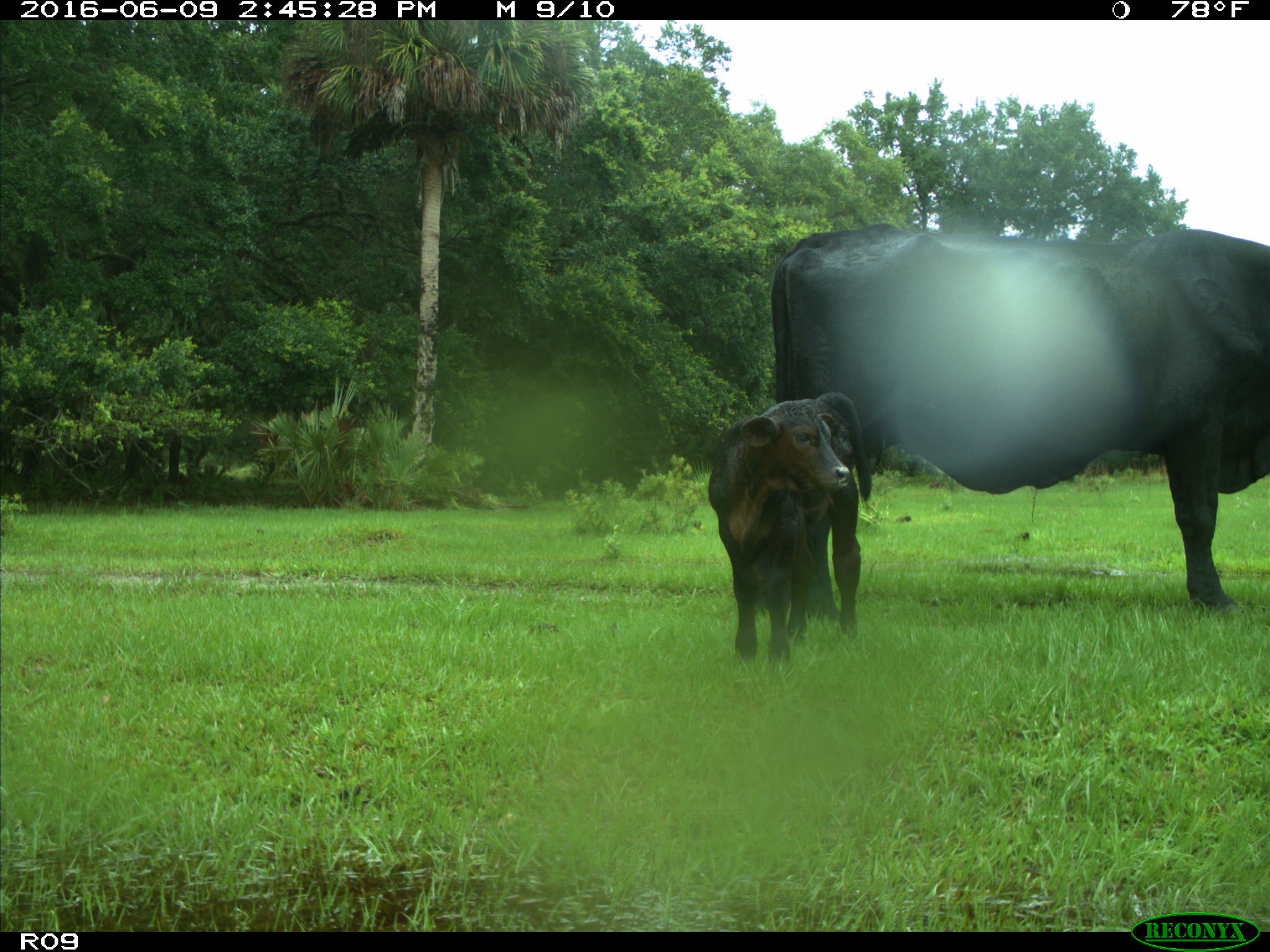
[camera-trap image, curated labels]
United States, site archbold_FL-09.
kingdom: Animalia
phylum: Chordata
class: Mammalia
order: Artiodactyla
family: Bovidae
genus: Bos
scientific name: Bos taurus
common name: domestic cow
Bos taurus (domestic cow).